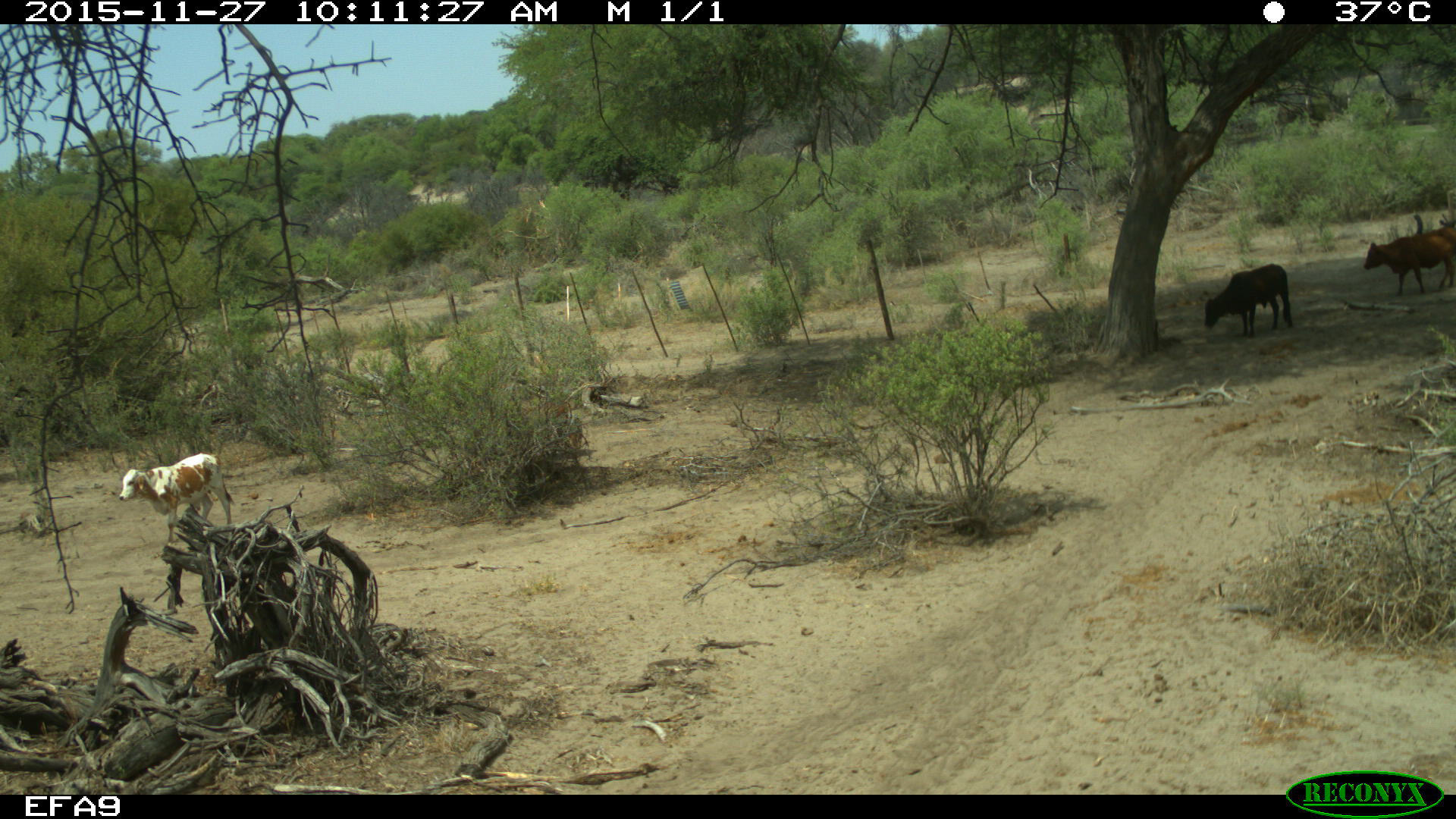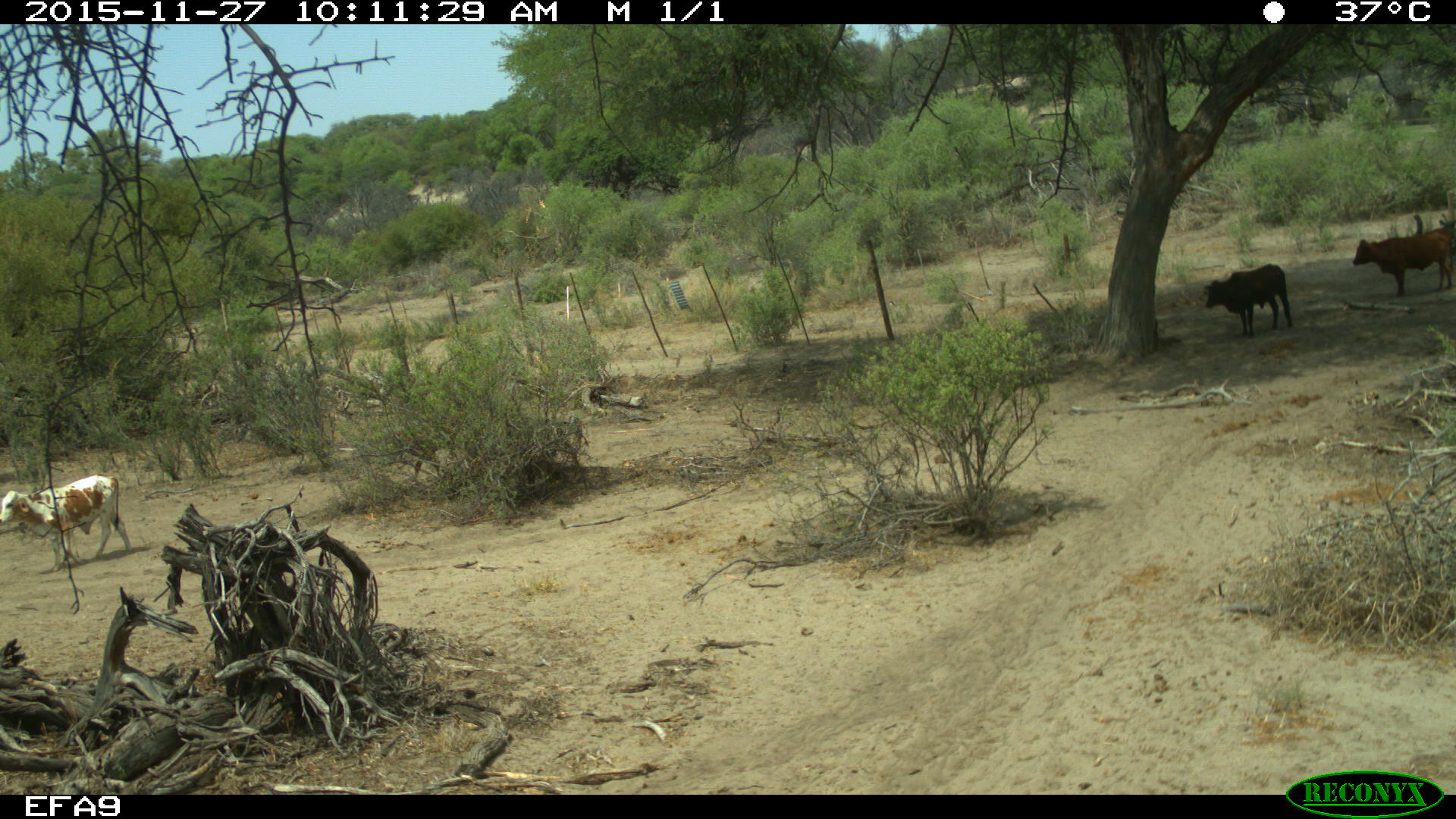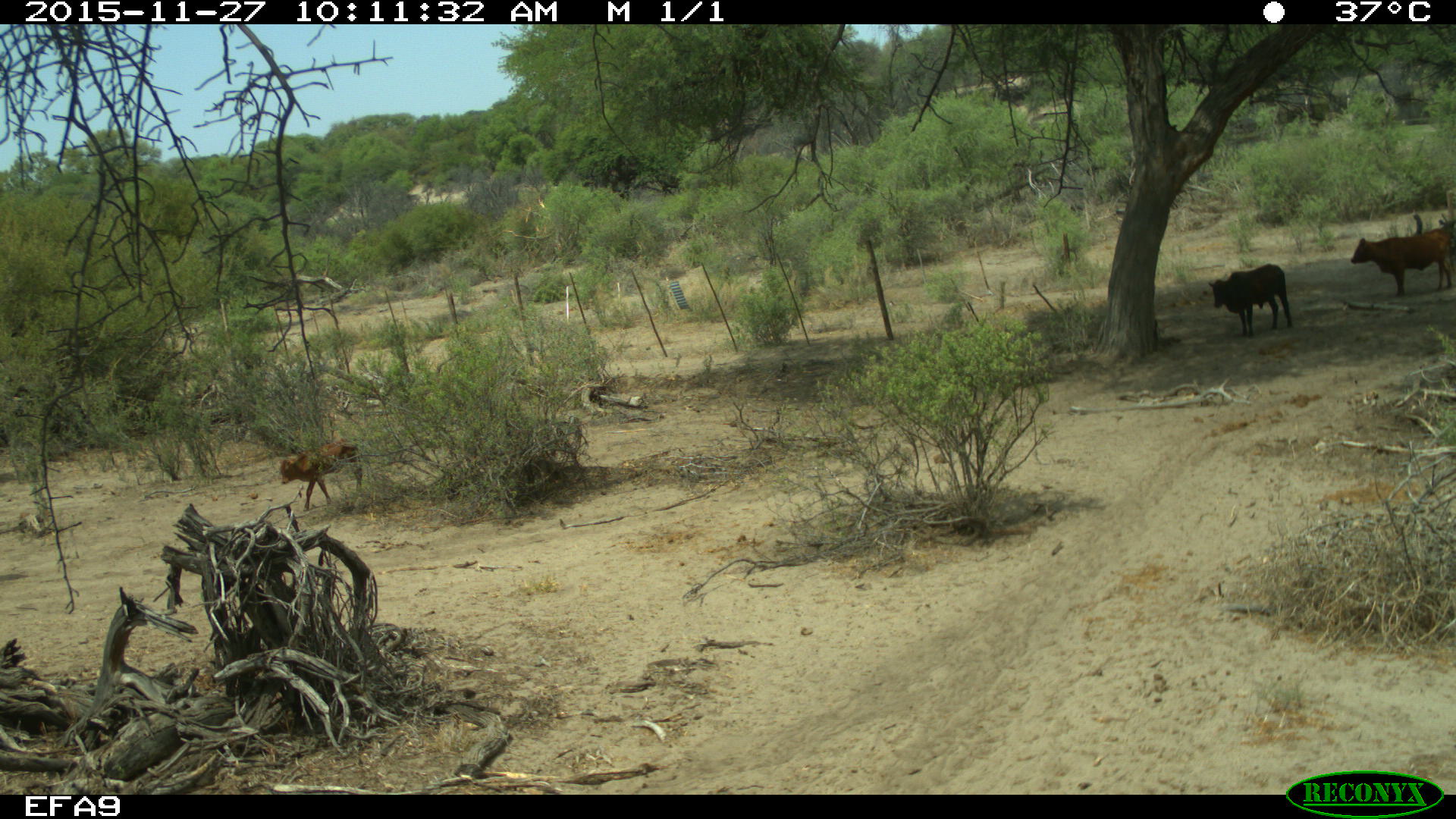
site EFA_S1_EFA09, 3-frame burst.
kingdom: Animalia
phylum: Chordata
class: Mammalia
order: Artiodactyla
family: Bovidae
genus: Bos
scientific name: Bos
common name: cattle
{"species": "cattle (Bos)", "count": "4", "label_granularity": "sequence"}